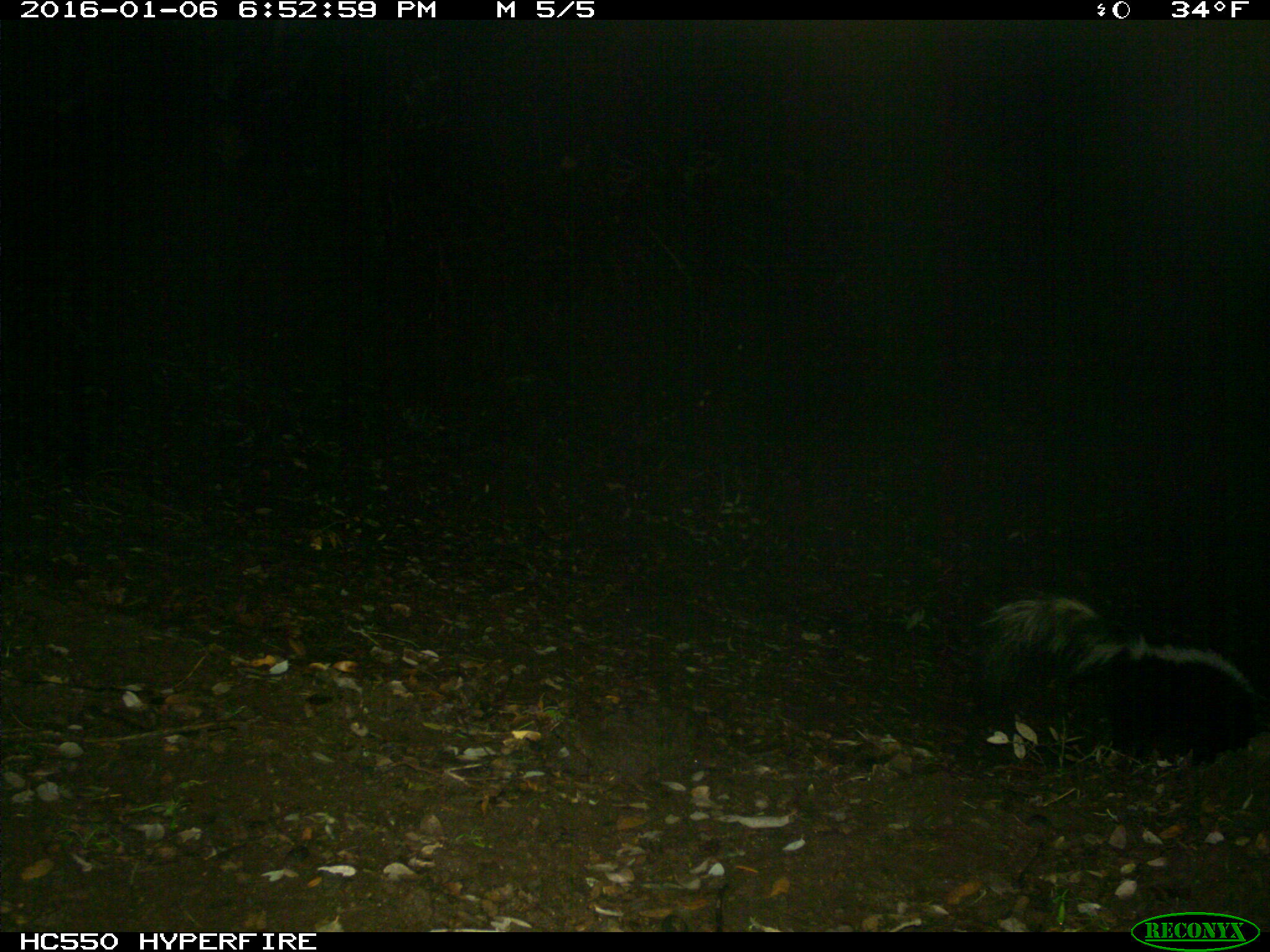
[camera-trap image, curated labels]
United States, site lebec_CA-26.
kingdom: Animalia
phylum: Chordata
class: Mammalia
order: Carnivora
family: Mephitidae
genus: Mephitis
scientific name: Mephitis mephitis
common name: striped skunk